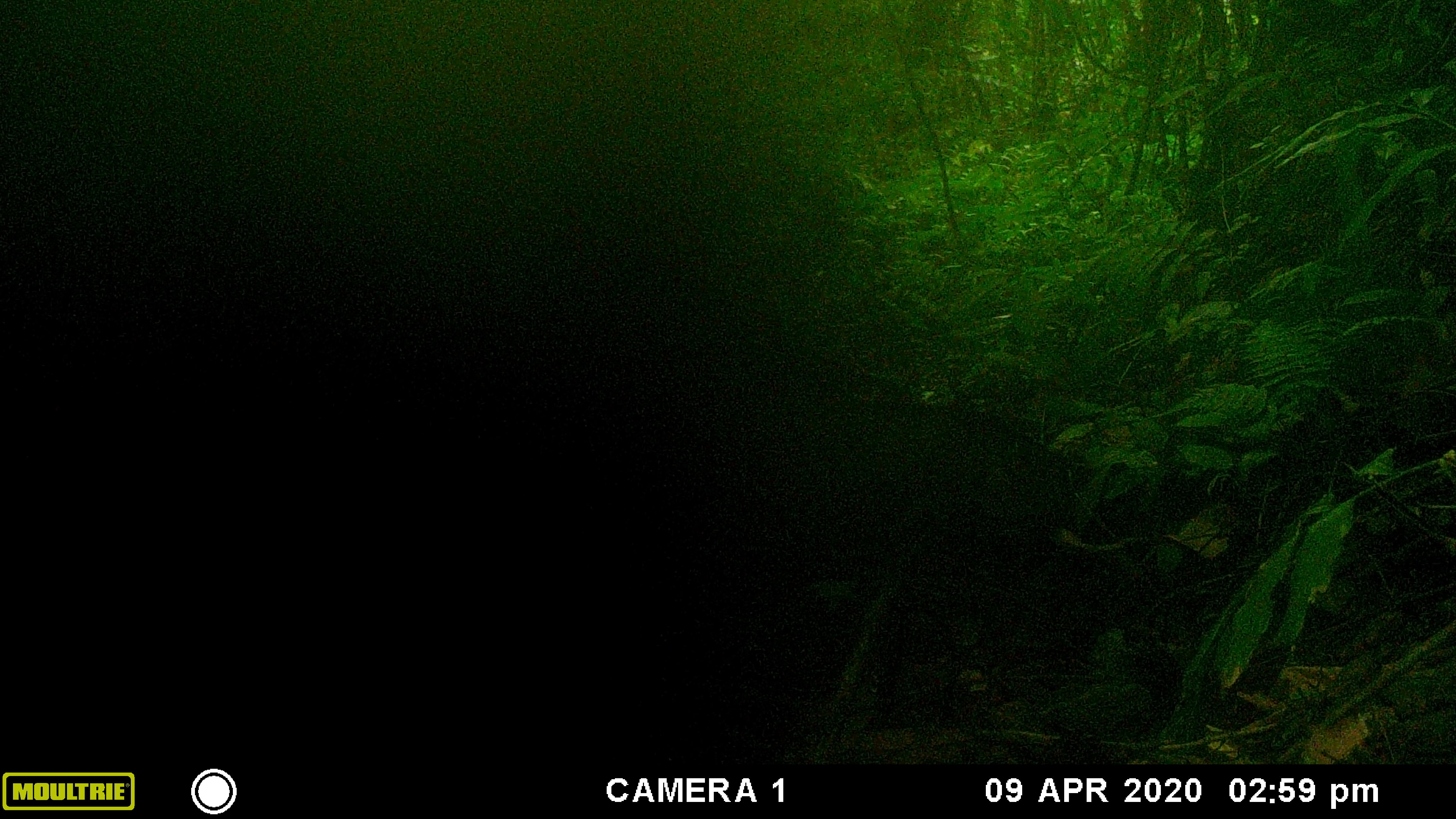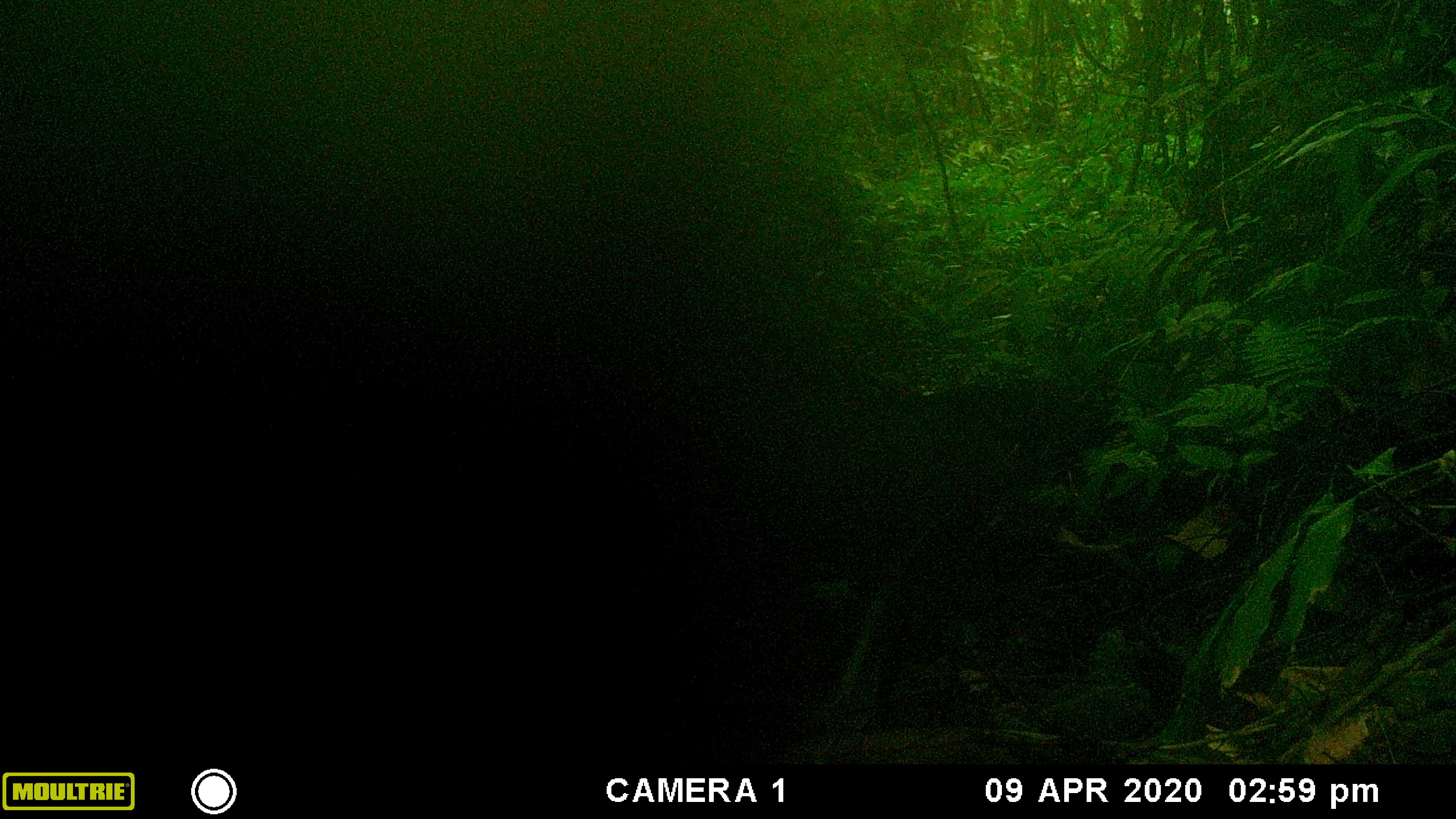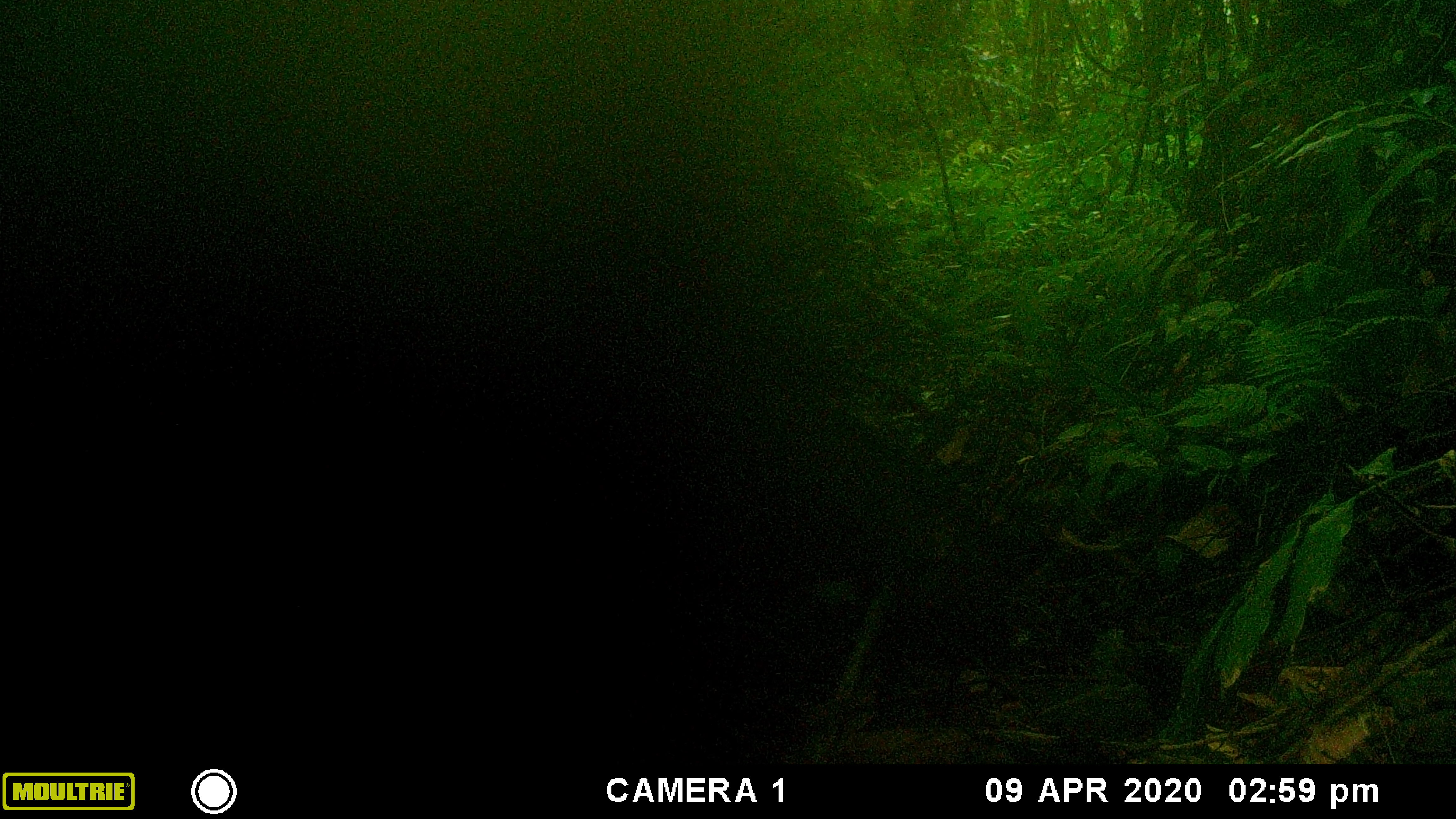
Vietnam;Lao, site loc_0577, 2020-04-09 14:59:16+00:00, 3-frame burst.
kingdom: Animalia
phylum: Chordata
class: Mammalia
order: Artiodactyla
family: Suidae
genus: Sus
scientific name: Sus scrofa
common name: eurasian wild pig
Eurasian wild pig (Sus scrofa). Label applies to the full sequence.